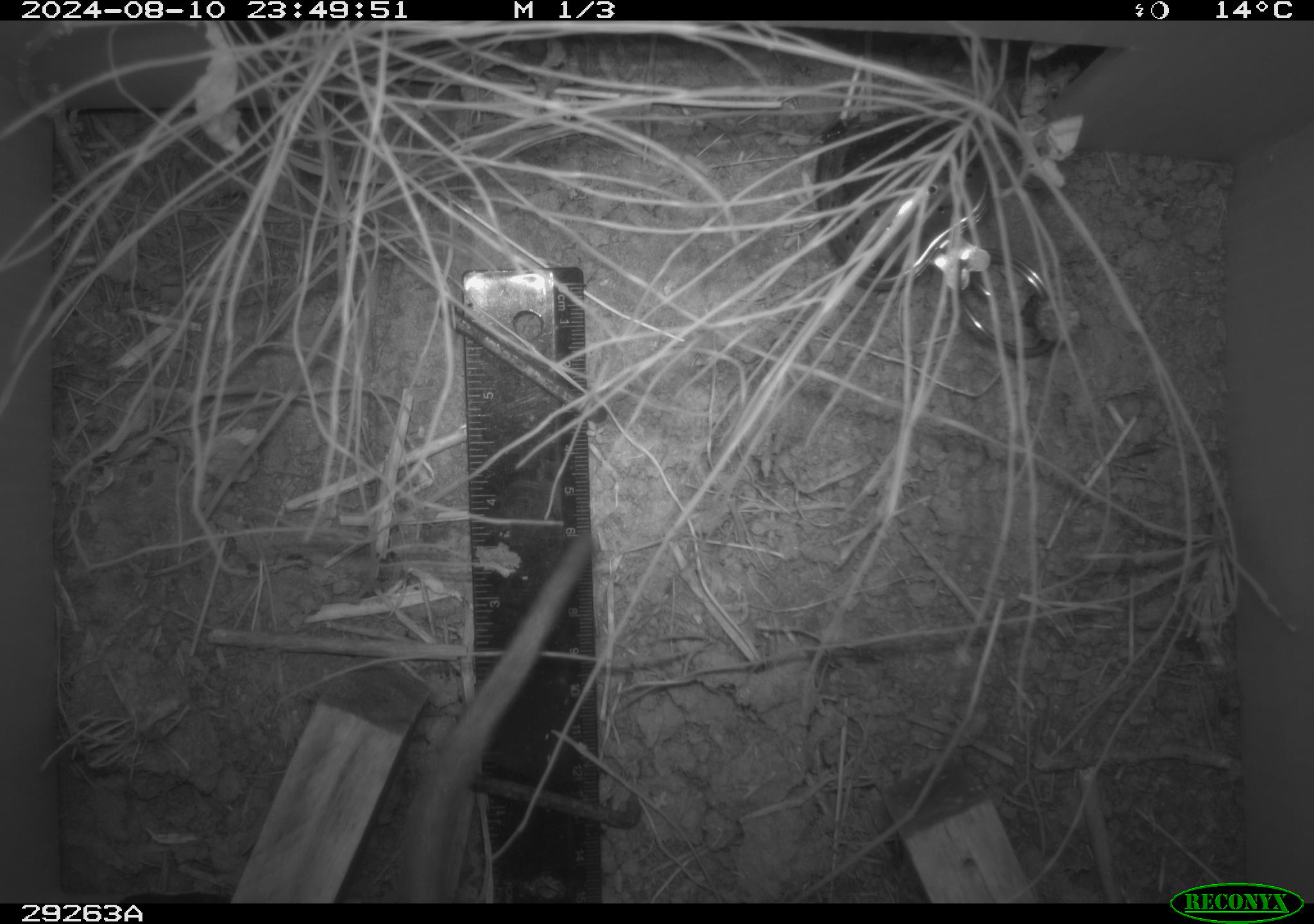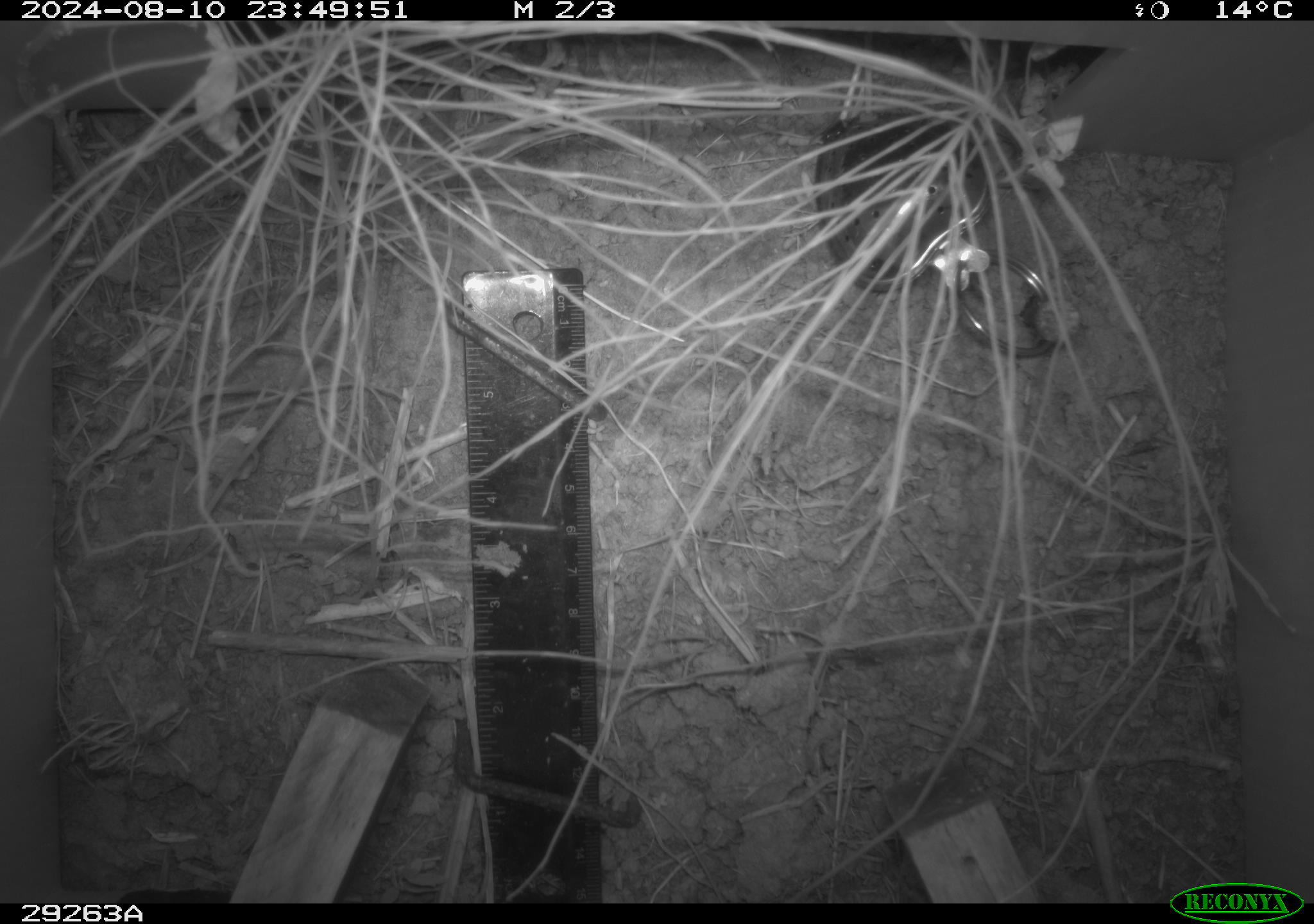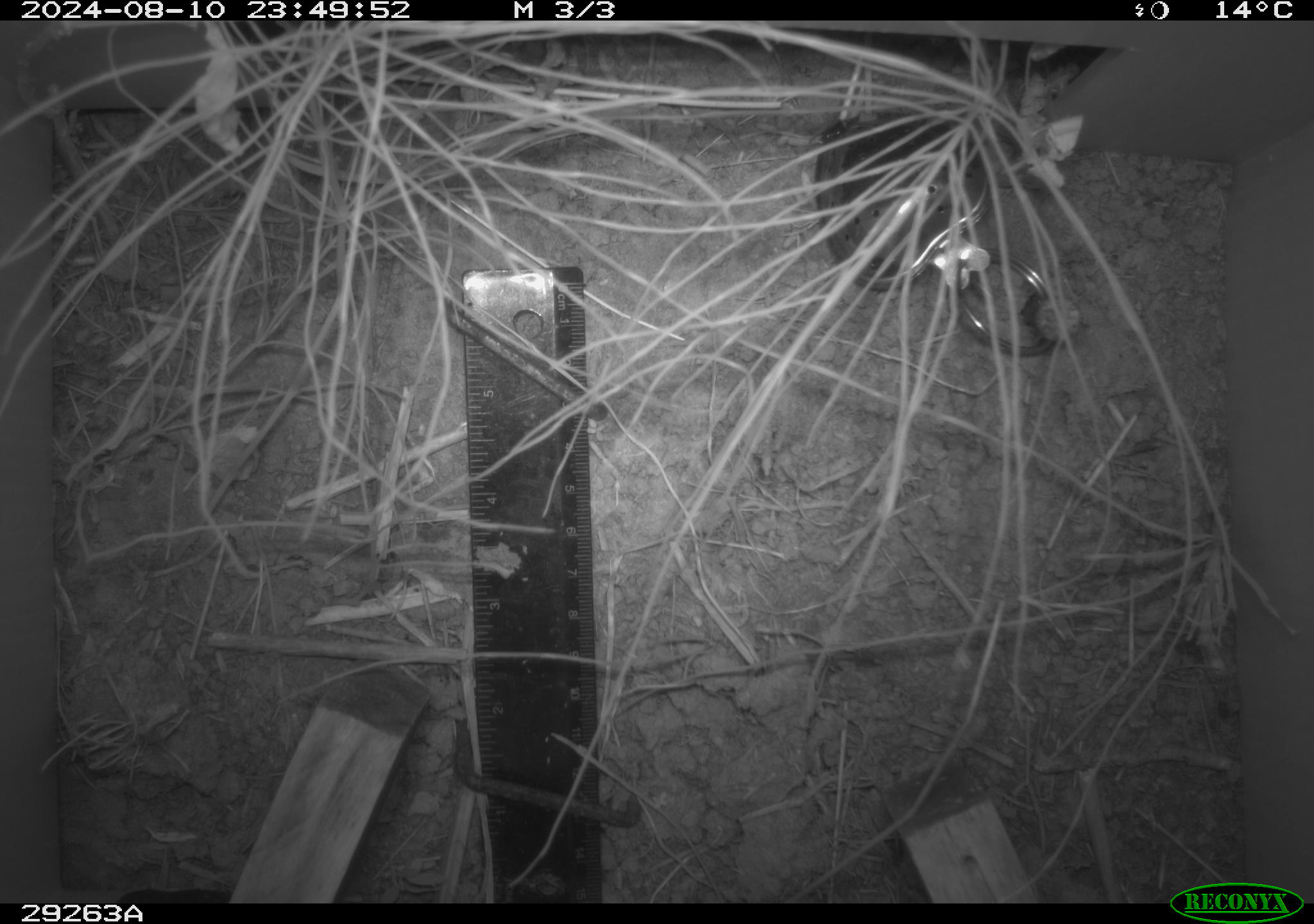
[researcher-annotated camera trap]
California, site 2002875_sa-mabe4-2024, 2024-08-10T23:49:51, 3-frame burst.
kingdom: Animalia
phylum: Chordata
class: Mammalia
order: Rodentia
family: Cricetidae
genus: Neotoma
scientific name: Neotoma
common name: pack rat or woodrat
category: neotoma species